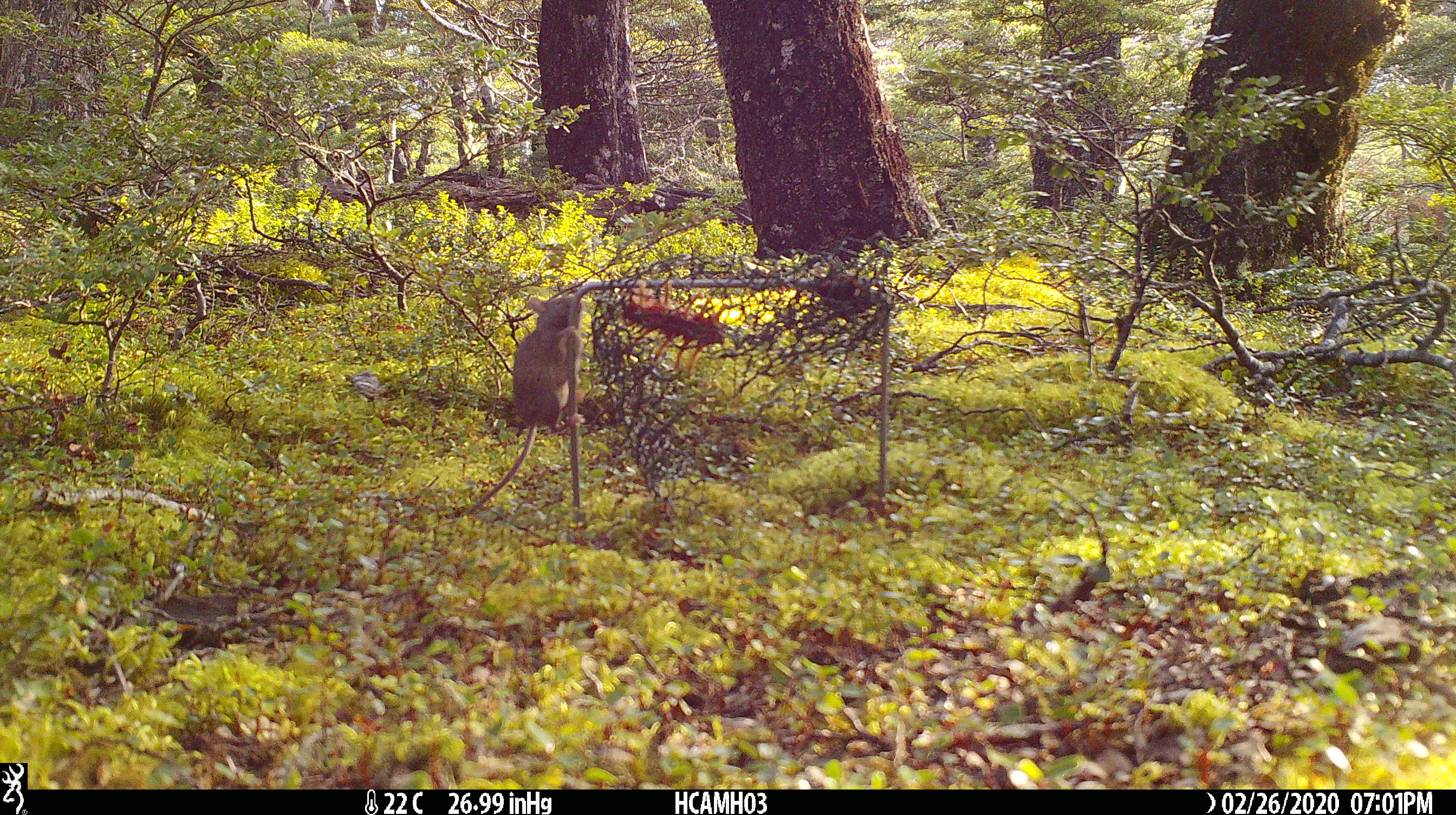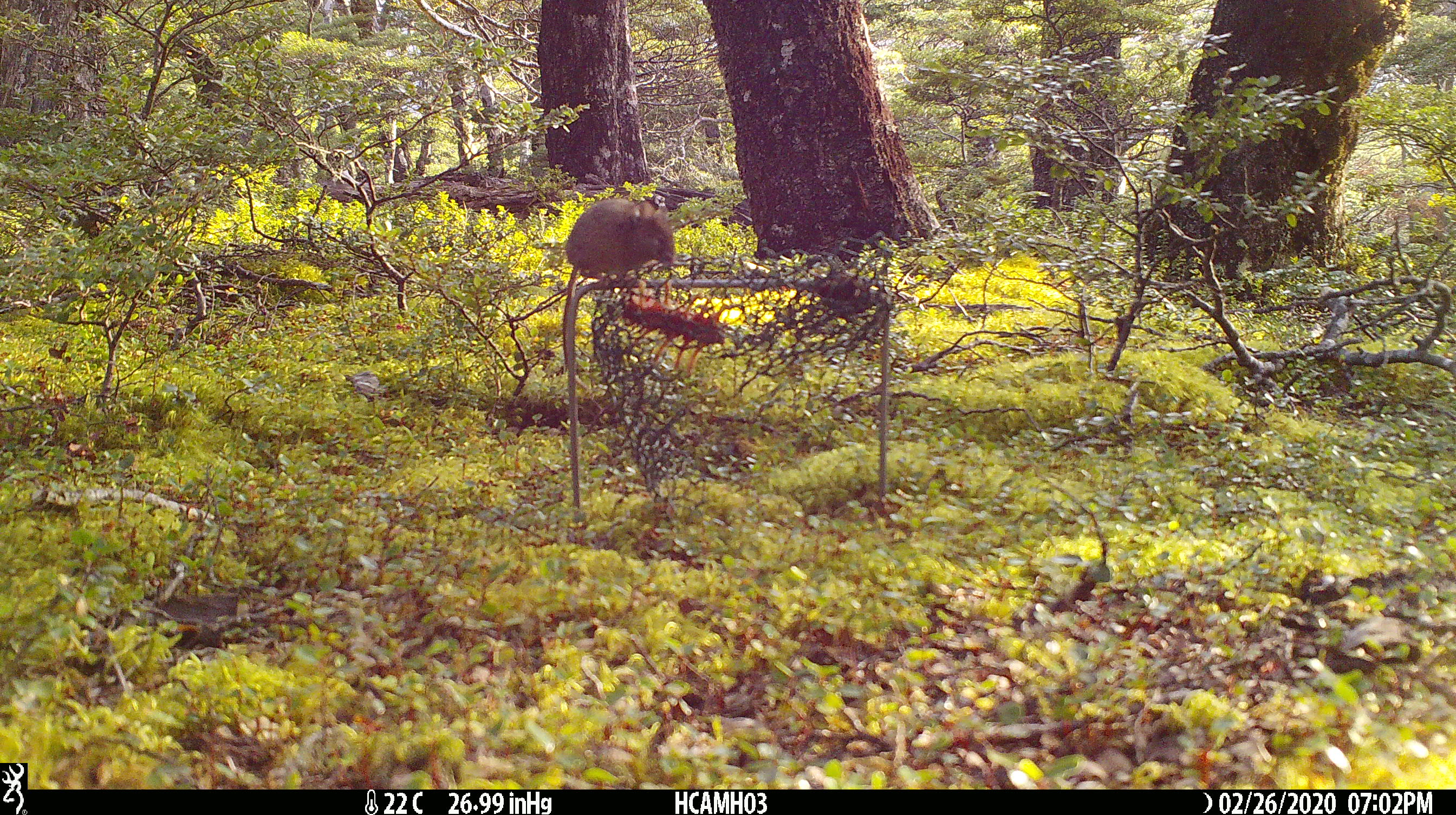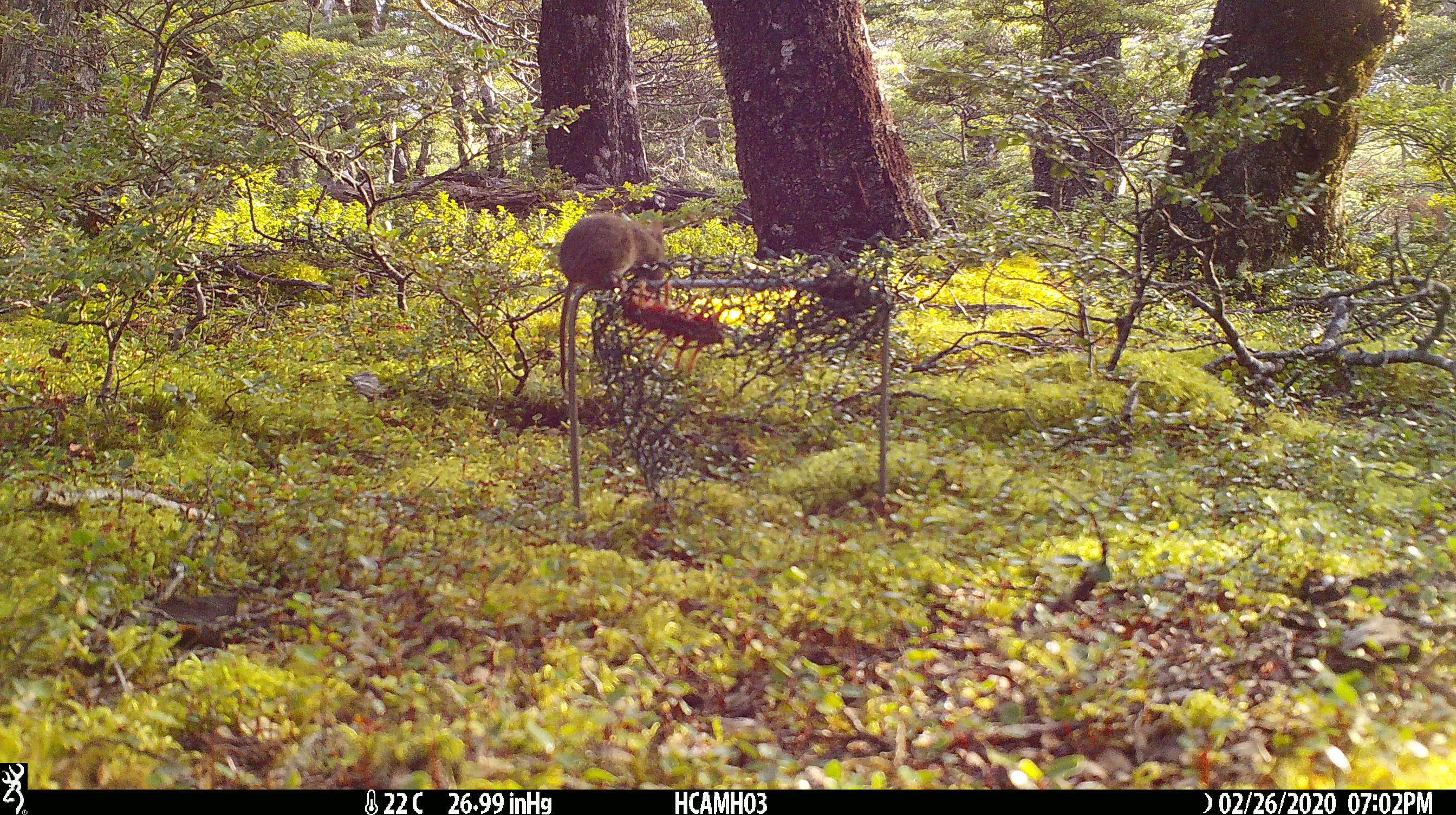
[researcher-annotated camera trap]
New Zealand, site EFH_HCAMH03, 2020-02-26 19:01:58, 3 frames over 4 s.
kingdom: Animalia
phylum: Chordata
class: Mammalia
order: Rodentia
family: Muridae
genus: Mus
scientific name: Mus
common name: mouse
Mouse (Mus).